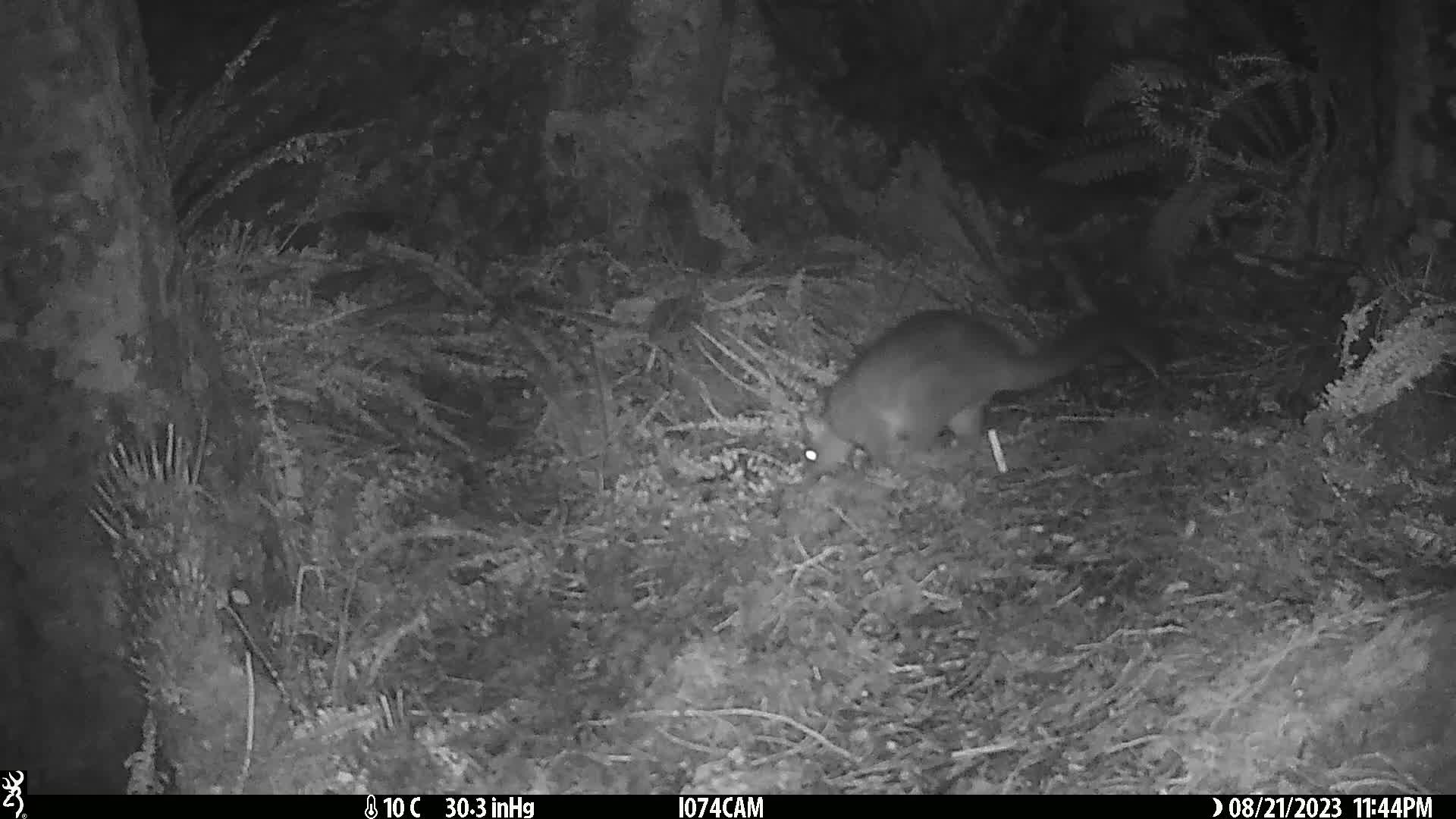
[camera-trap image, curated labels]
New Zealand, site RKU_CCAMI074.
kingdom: Animalia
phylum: Chordata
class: Mammalia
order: Diprotodontia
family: Phalangeridae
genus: Trichosurus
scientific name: Trichosurus vulpecula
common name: common brushtail possum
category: possum